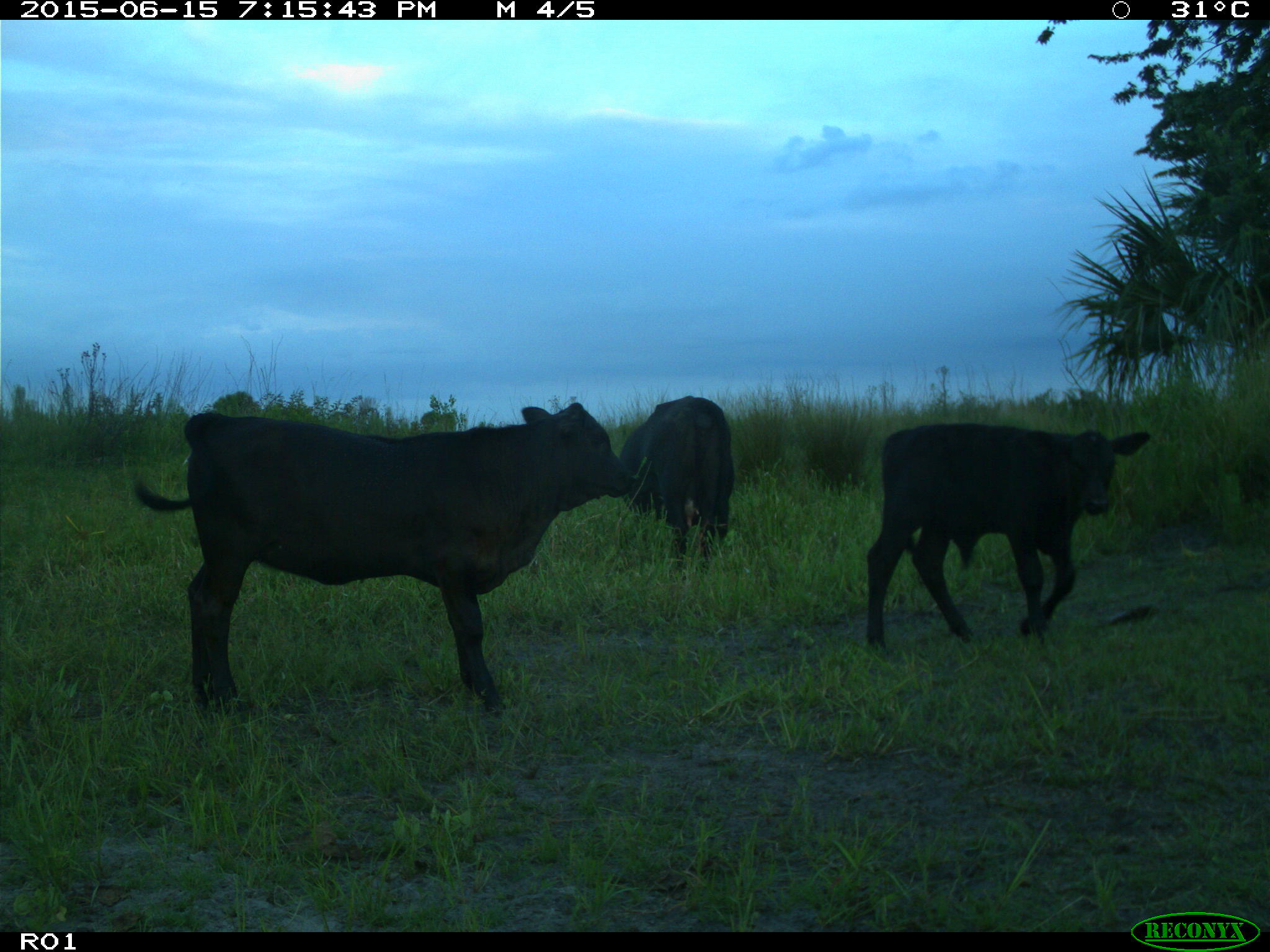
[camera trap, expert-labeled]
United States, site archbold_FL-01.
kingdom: Animalia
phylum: Chordata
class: Mammalia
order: Artiodactyla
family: Bovidae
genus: Bos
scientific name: Bos taurus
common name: domestic cow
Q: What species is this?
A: Bos taurus (domestic cow).